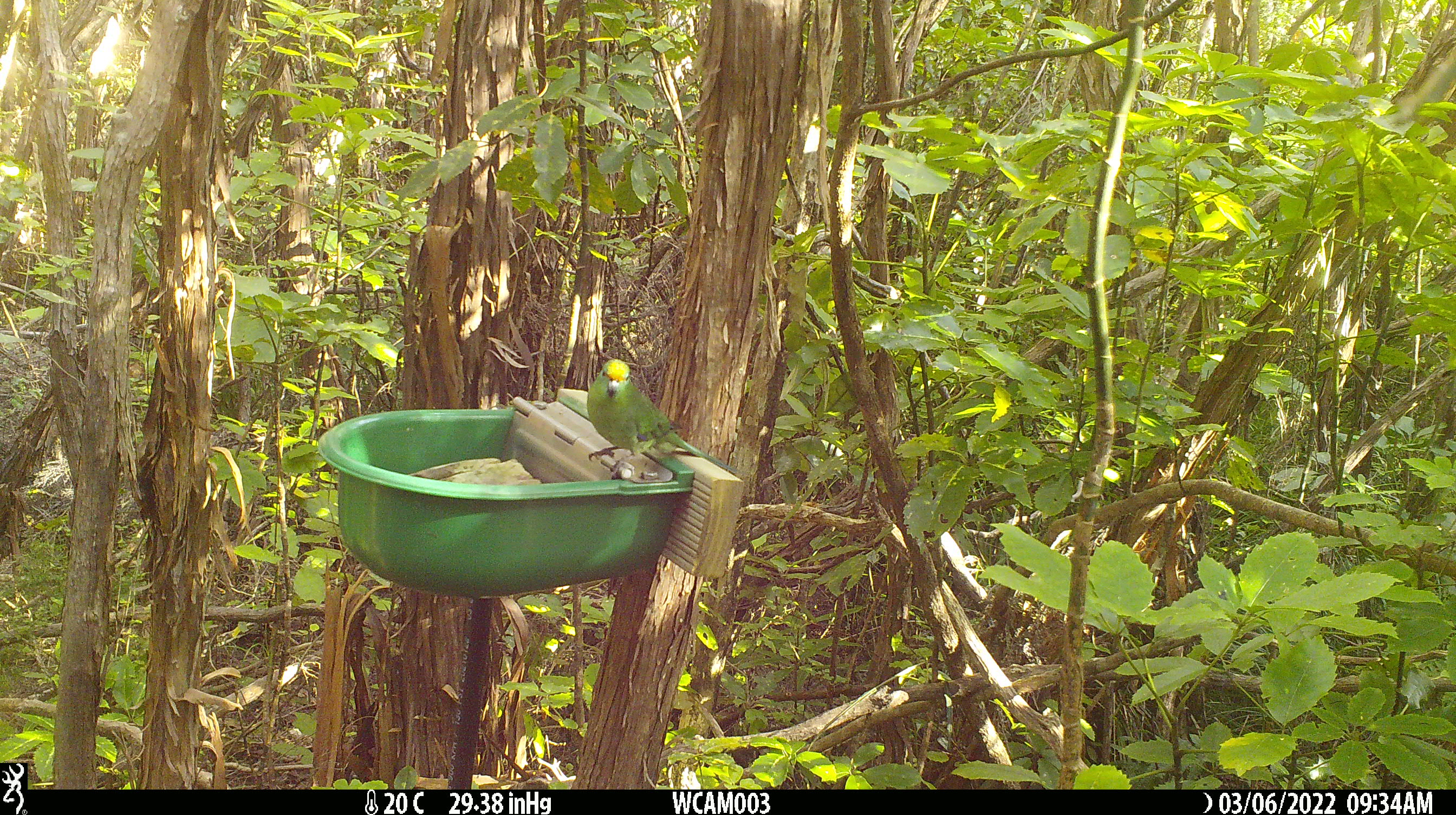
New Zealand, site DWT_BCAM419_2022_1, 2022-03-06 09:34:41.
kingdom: Animalia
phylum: Chordata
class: Aves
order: Psittaciformes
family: Psittaculidae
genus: Cyanoramphus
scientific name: Cyanoramphus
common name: parakeet